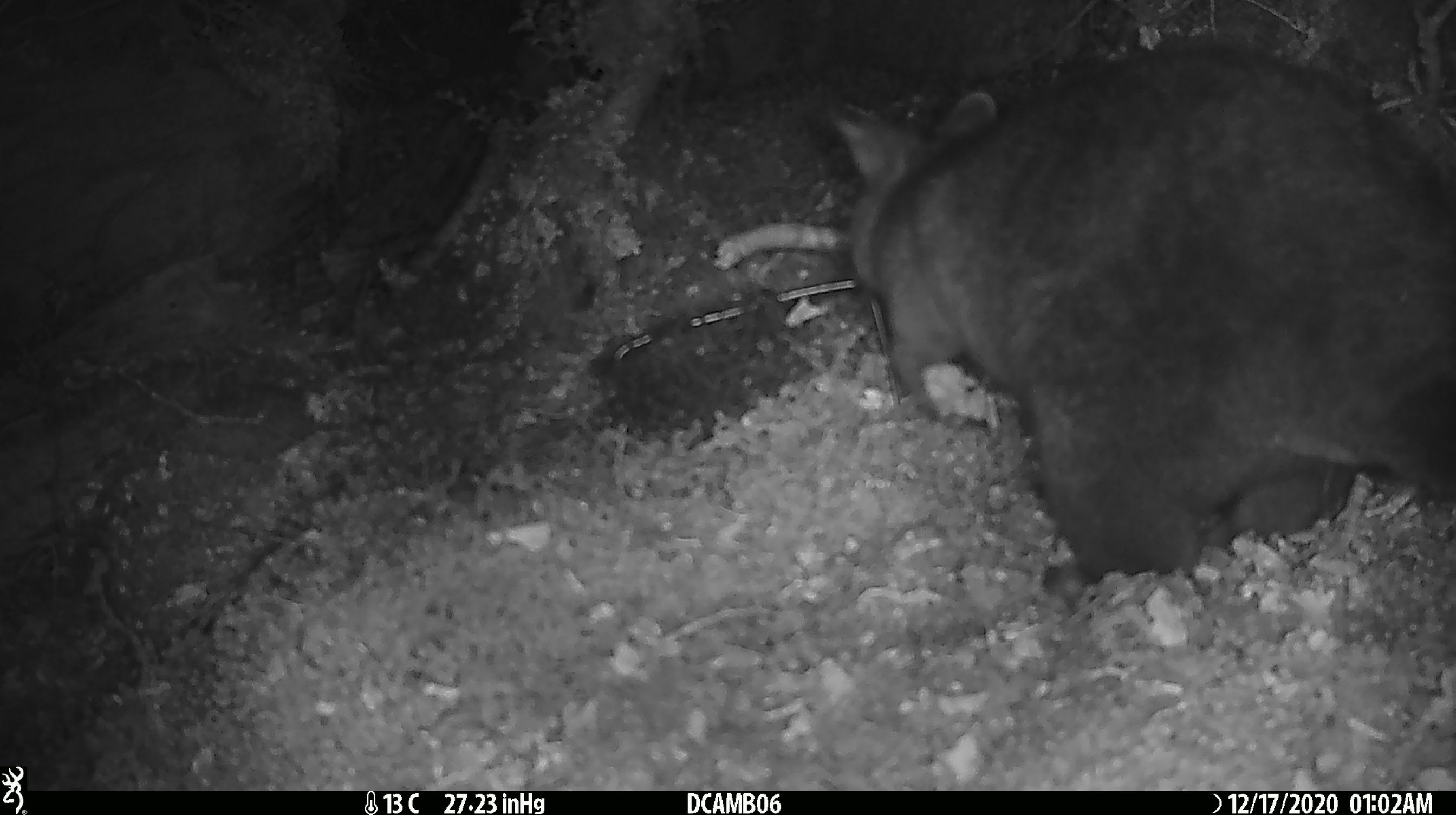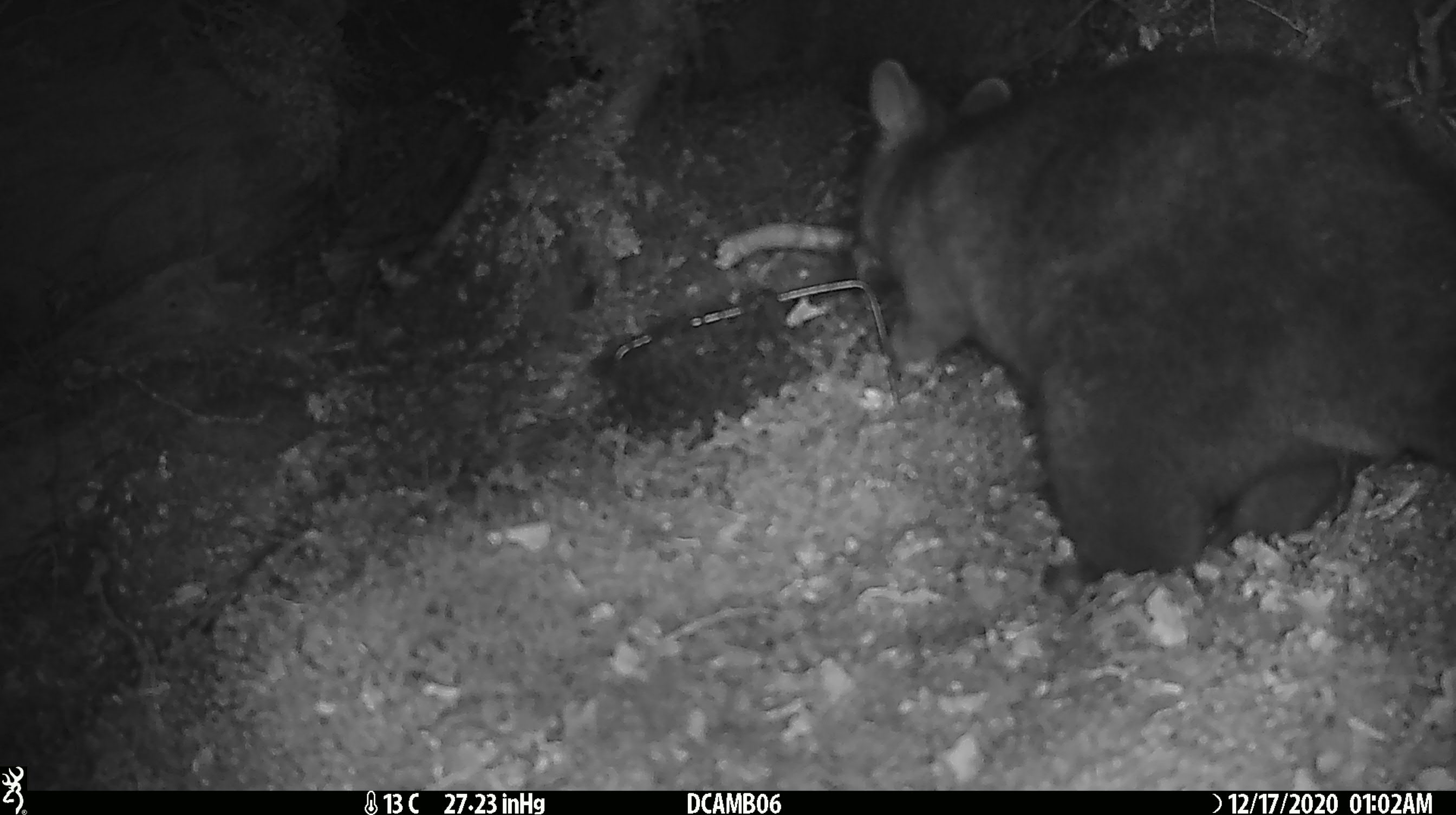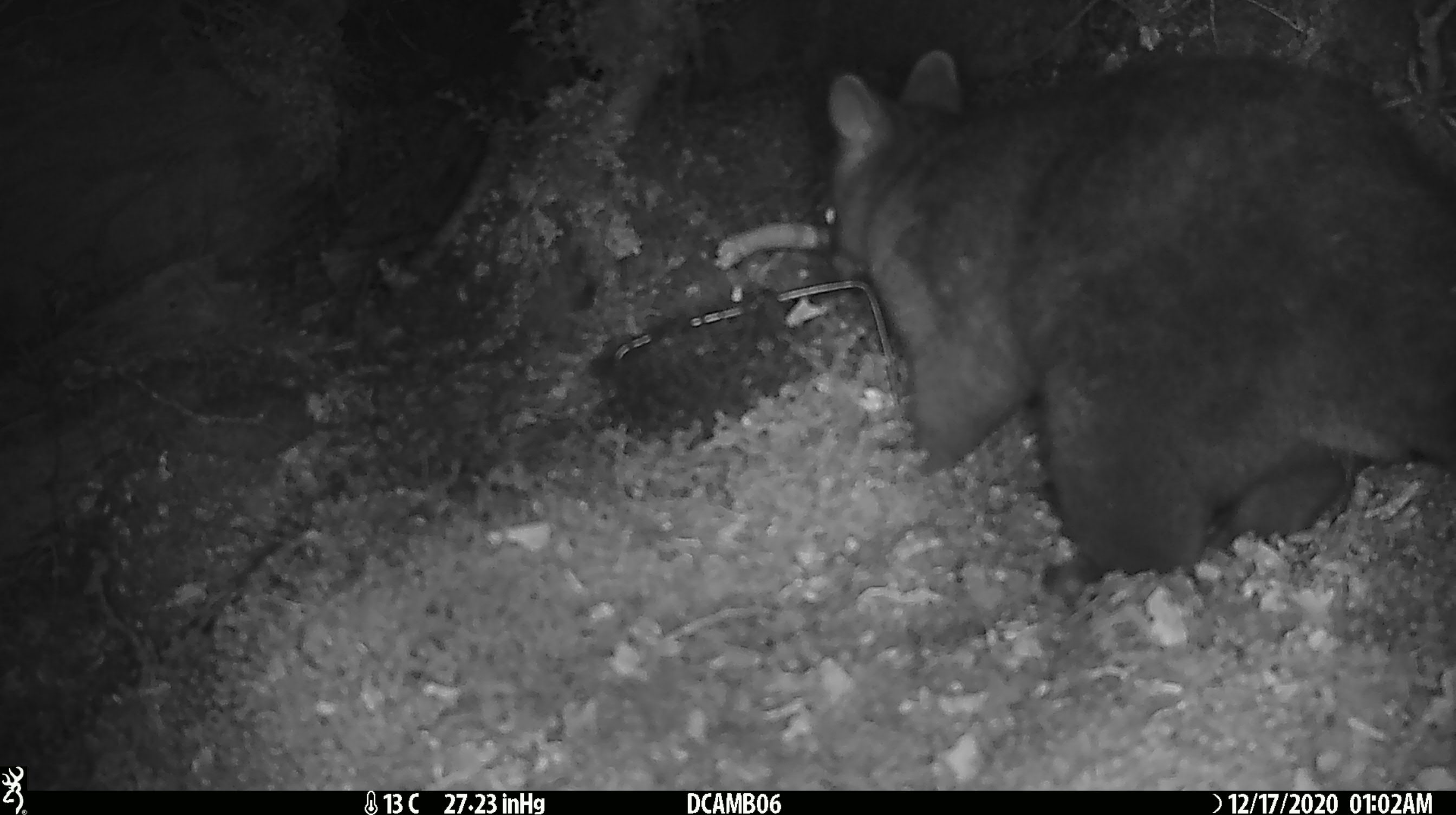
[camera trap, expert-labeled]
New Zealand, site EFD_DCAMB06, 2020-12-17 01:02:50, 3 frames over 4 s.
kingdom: Animalia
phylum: Chordata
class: Mammalia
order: Diprotodontia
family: Phalangeridae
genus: Trichosurus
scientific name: Trichosurus vulpecula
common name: common brushtail possum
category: possum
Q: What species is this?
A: Possum (common brushtail possum) (Trichosurus vulpecula).